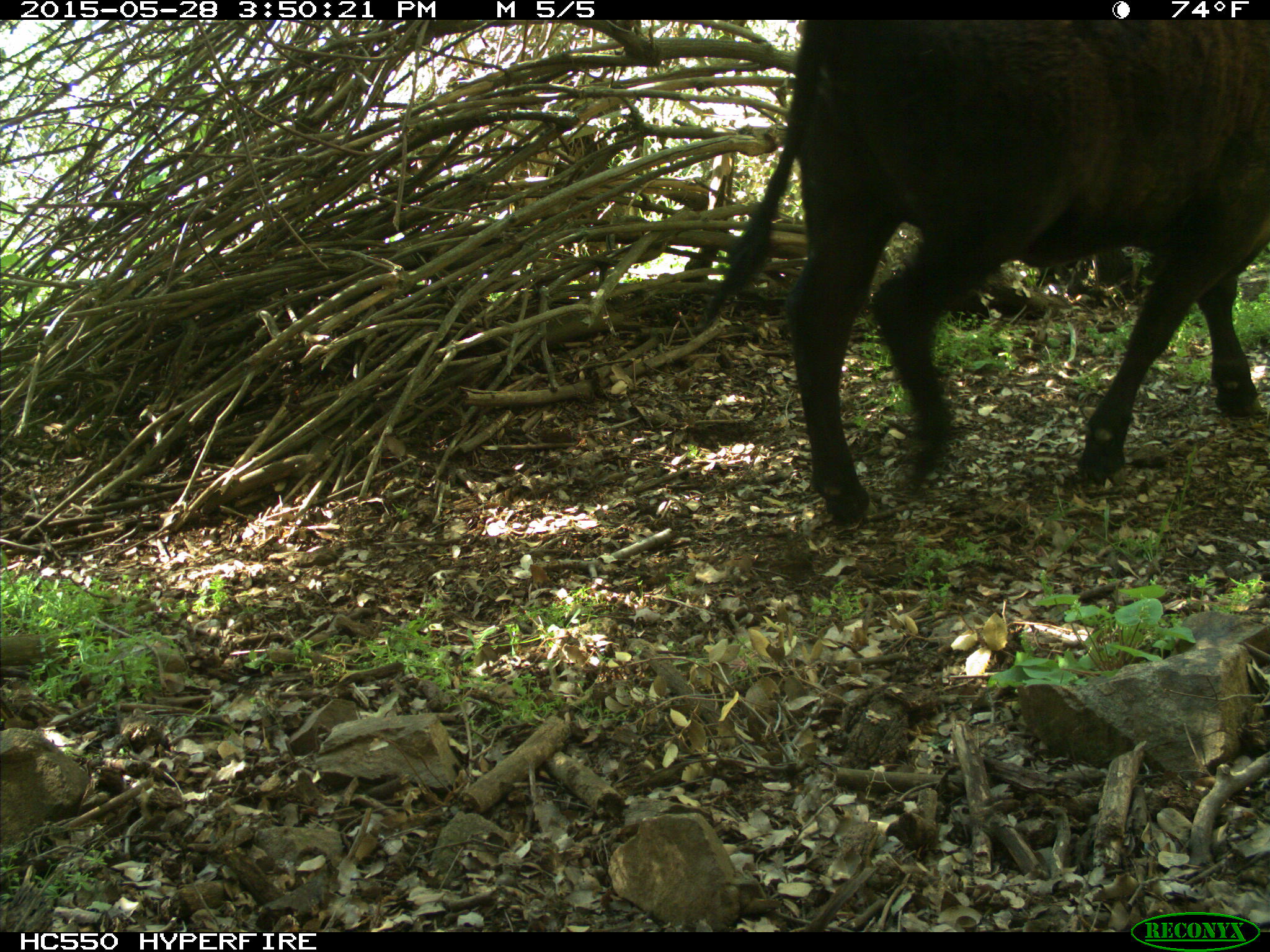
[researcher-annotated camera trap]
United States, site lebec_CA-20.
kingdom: Animalia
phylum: Chordata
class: Mammalia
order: Artiodactyla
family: Bovidae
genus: Bos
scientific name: Bos taurus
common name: domestic cow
Bos taurus (domestic cow).